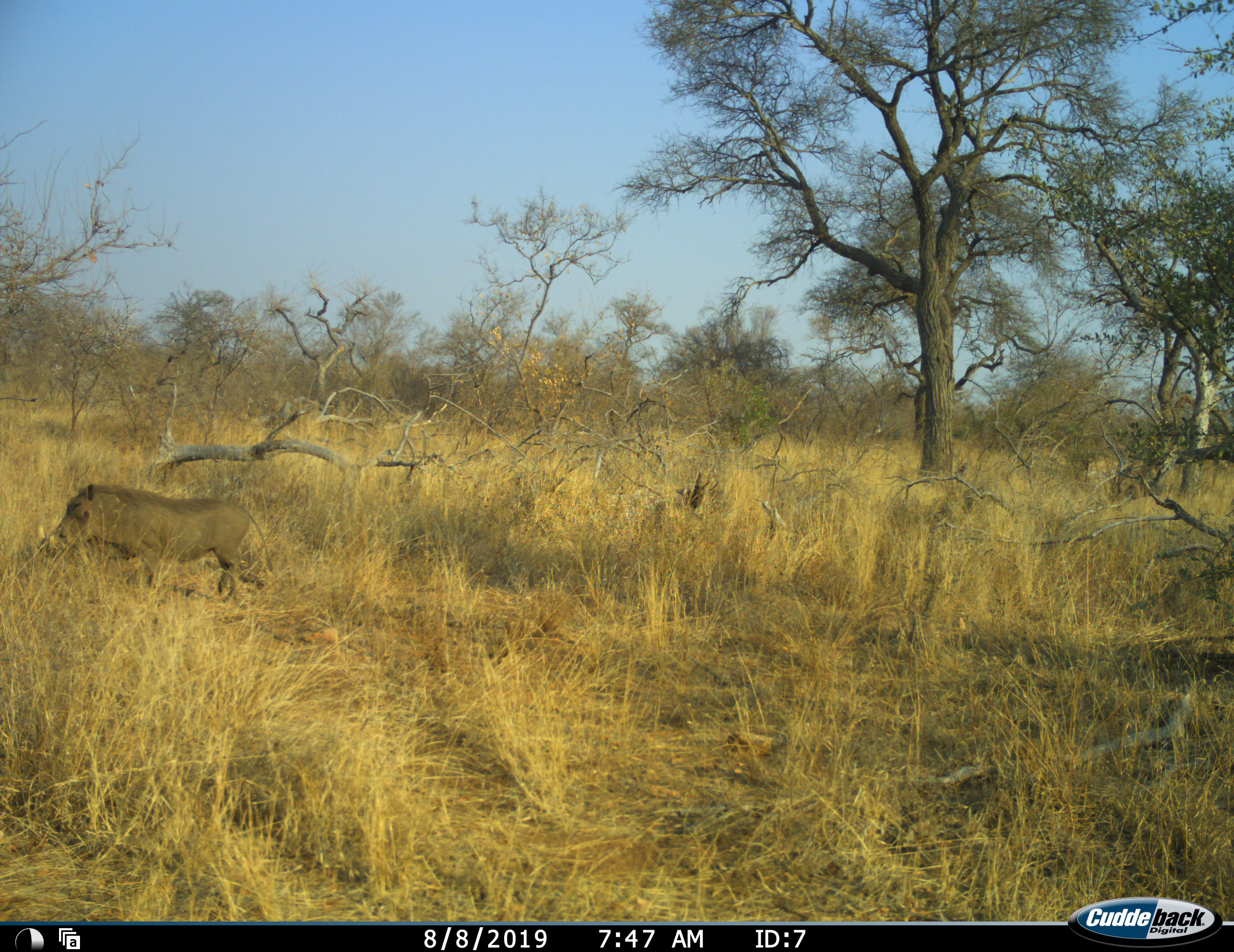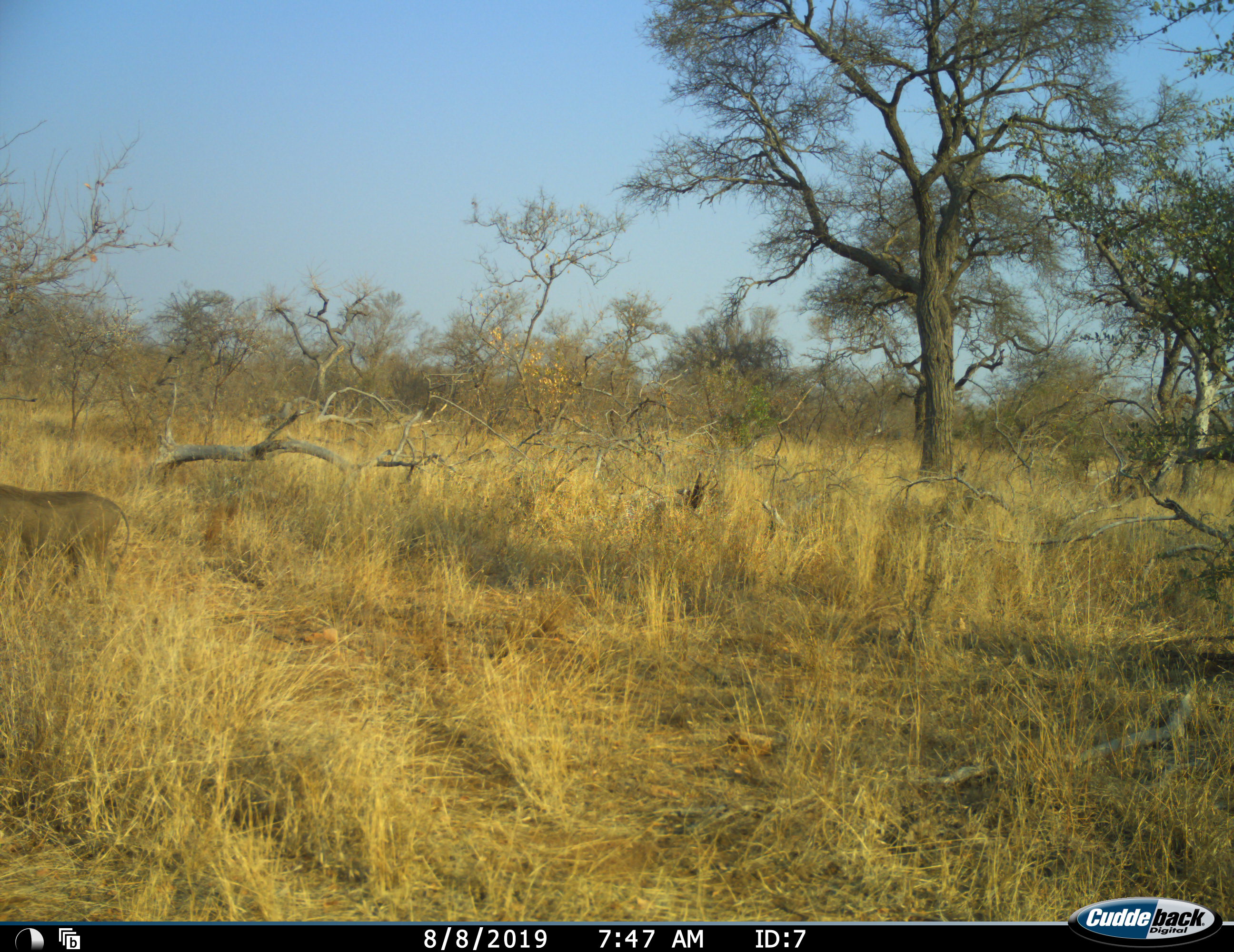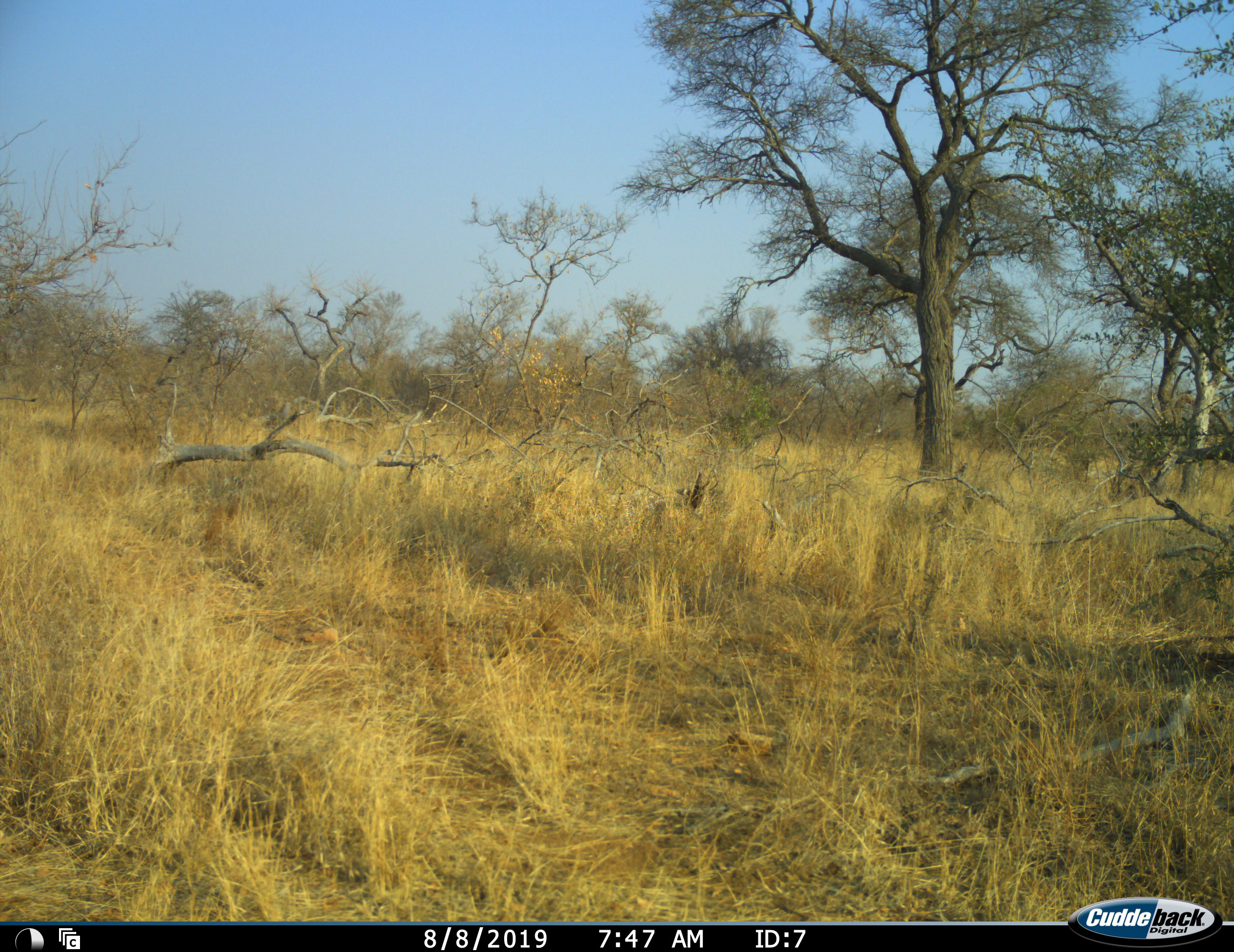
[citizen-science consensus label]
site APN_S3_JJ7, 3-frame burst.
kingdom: Animalia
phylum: Chordata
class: Mammalia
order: Artiodactyla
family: Suidae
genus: Phacochoerus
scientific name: Phacochoerus africanus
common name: warthog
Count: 1.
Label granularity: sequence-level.